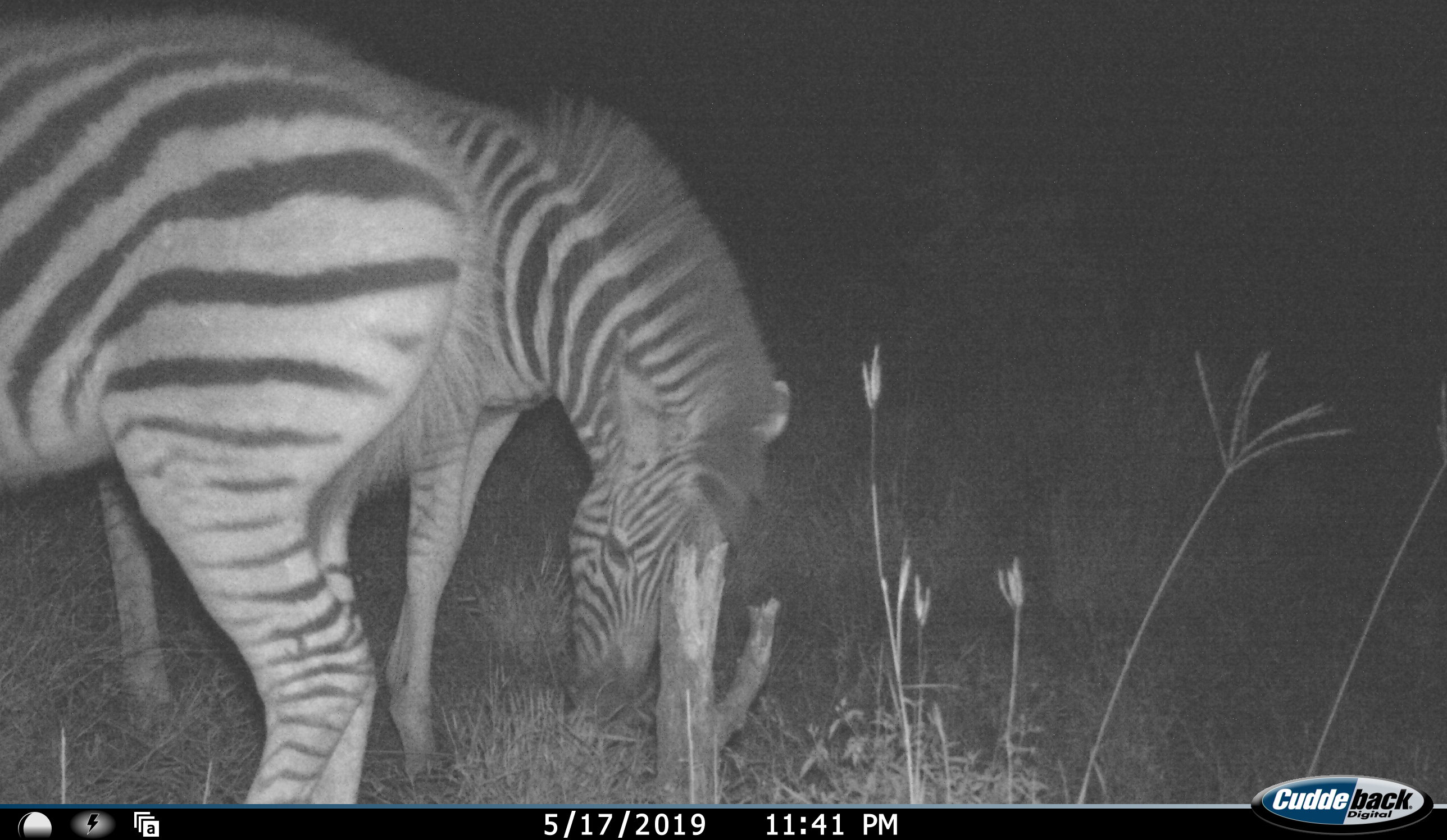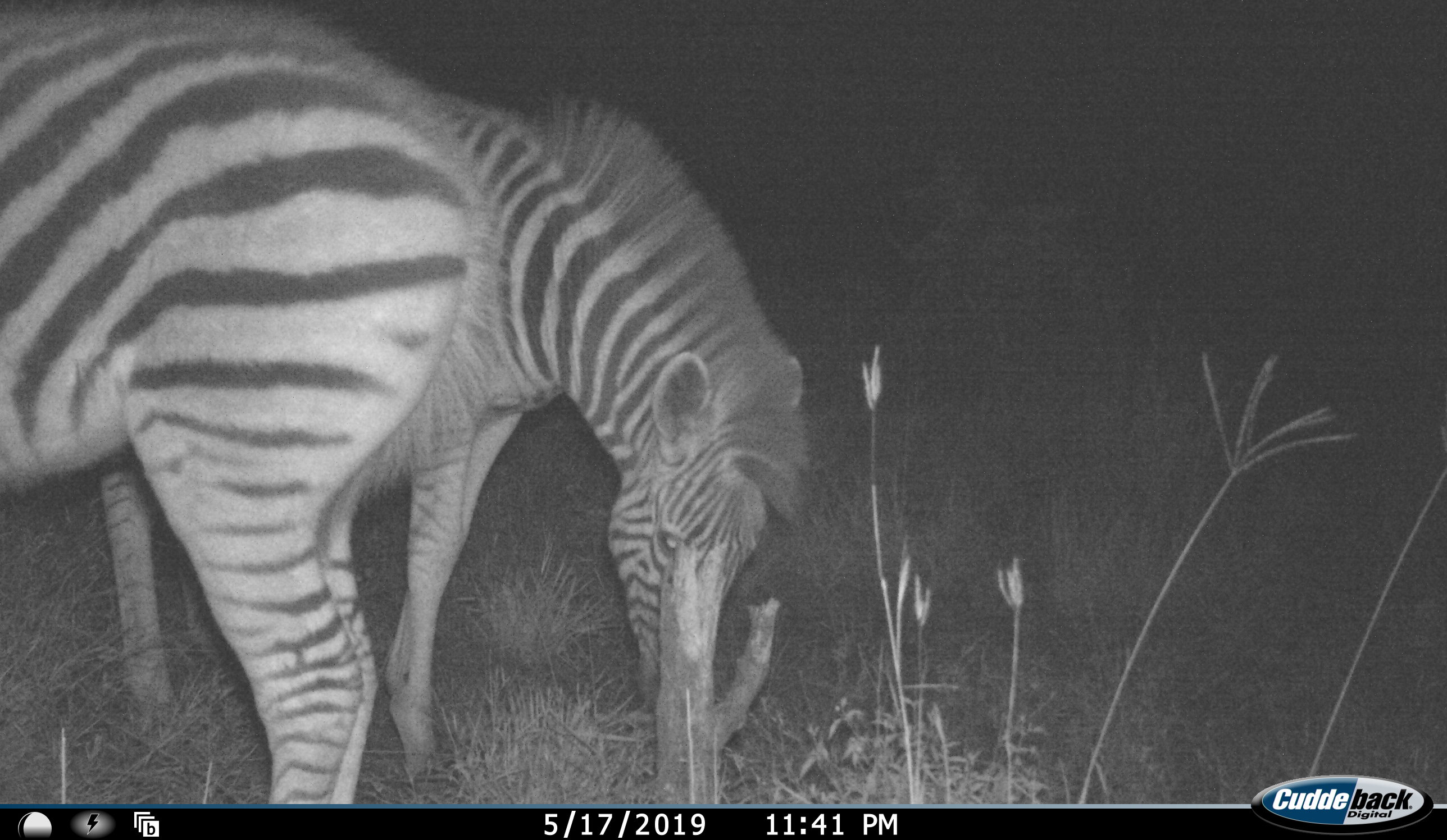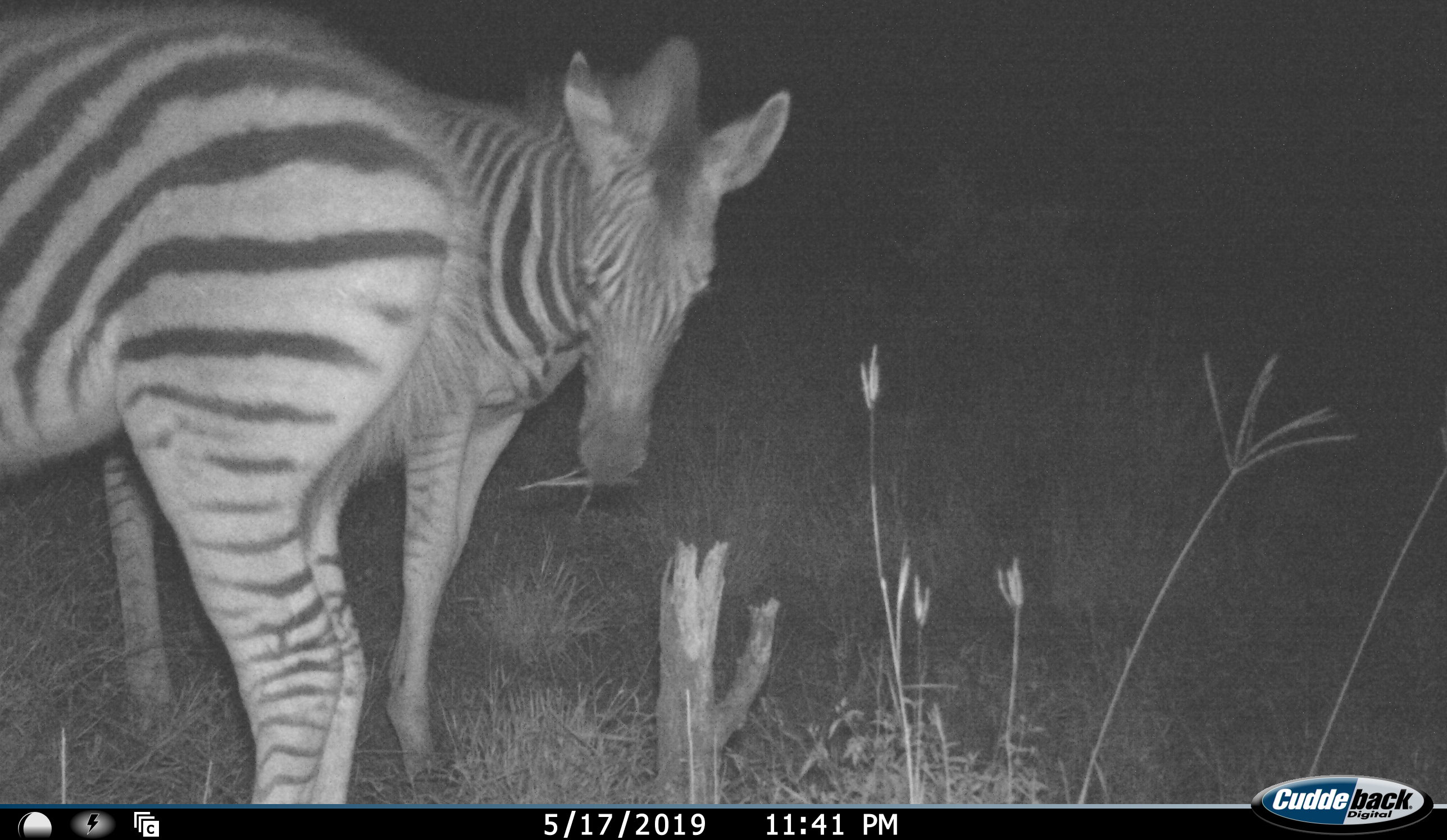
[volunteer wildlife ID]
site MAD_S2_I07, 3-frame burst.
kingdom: Animalia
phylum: Chordata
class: Mammalia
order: Perissodactyla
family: Equidae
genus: Equus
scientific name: Equus quagga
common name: plains zebra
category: zebraplains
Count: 2.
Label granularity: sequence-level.